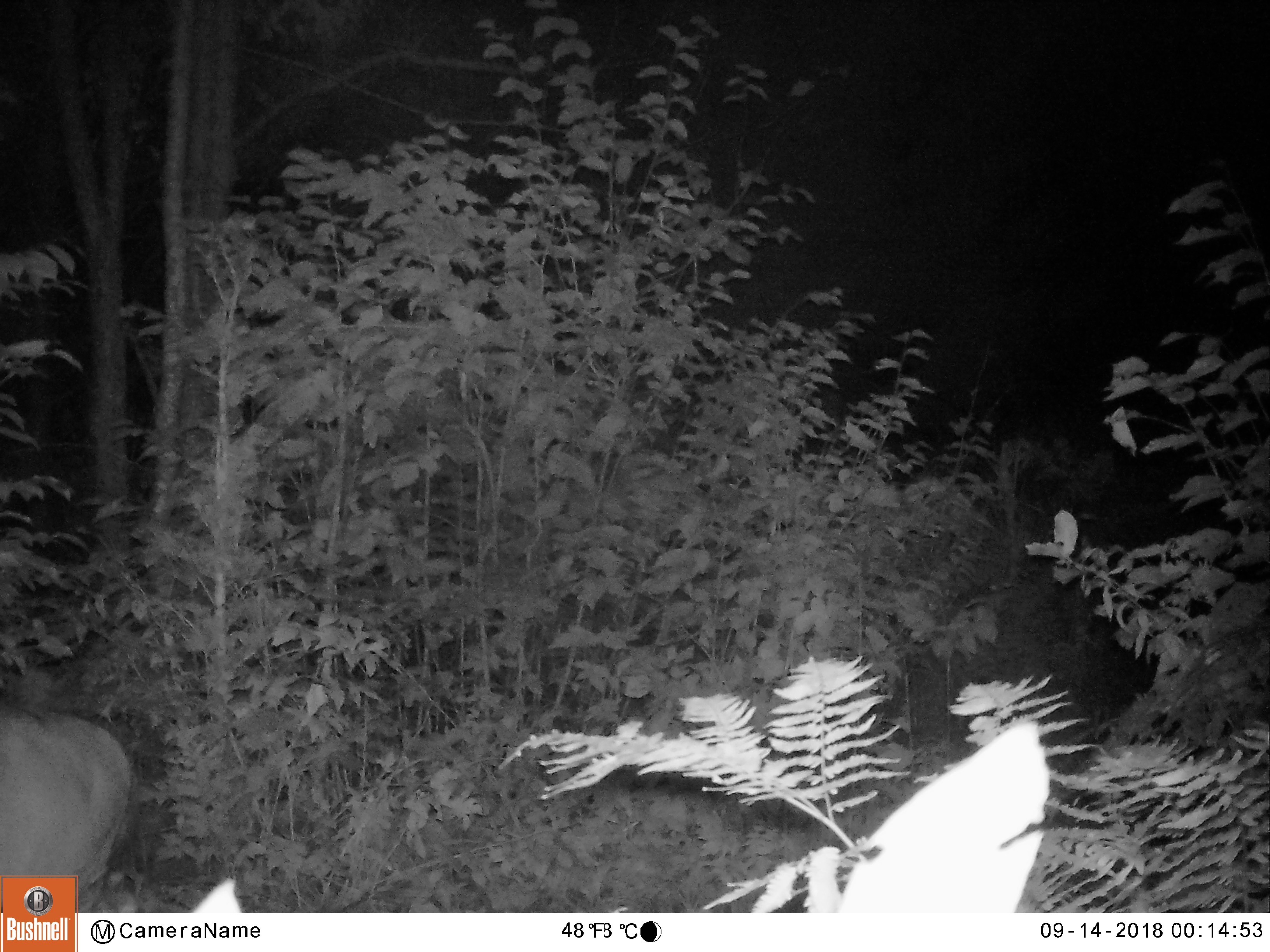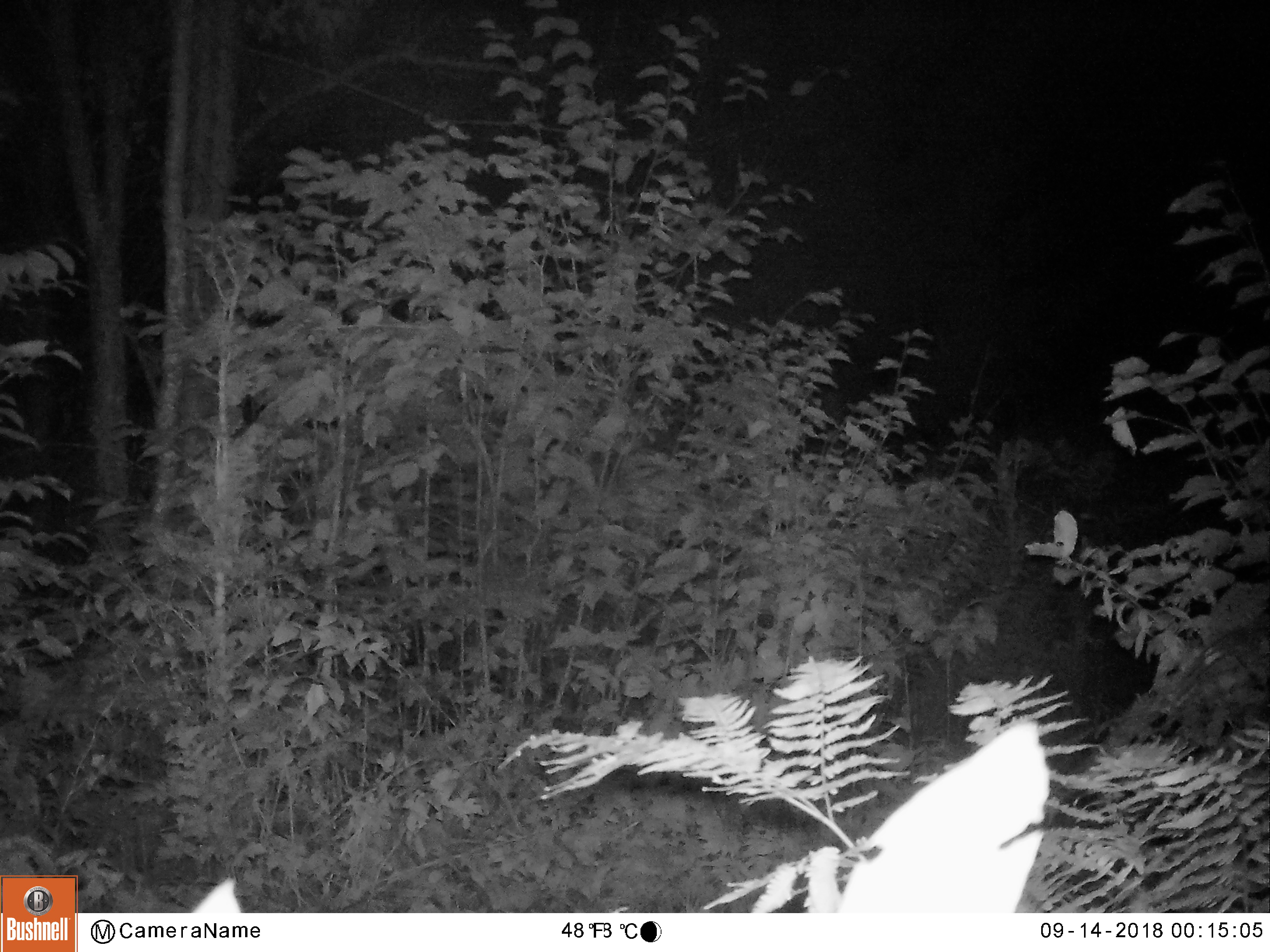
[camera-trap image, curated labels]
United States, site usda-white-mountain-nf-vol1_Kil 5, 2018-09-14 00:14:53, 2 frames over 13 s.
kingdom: Animalia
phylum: Chordata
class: Mammalia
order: Artiodactyla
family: Cervidae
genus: Odocoileus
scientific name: Odocoileus virginianus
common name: white-tailed deer